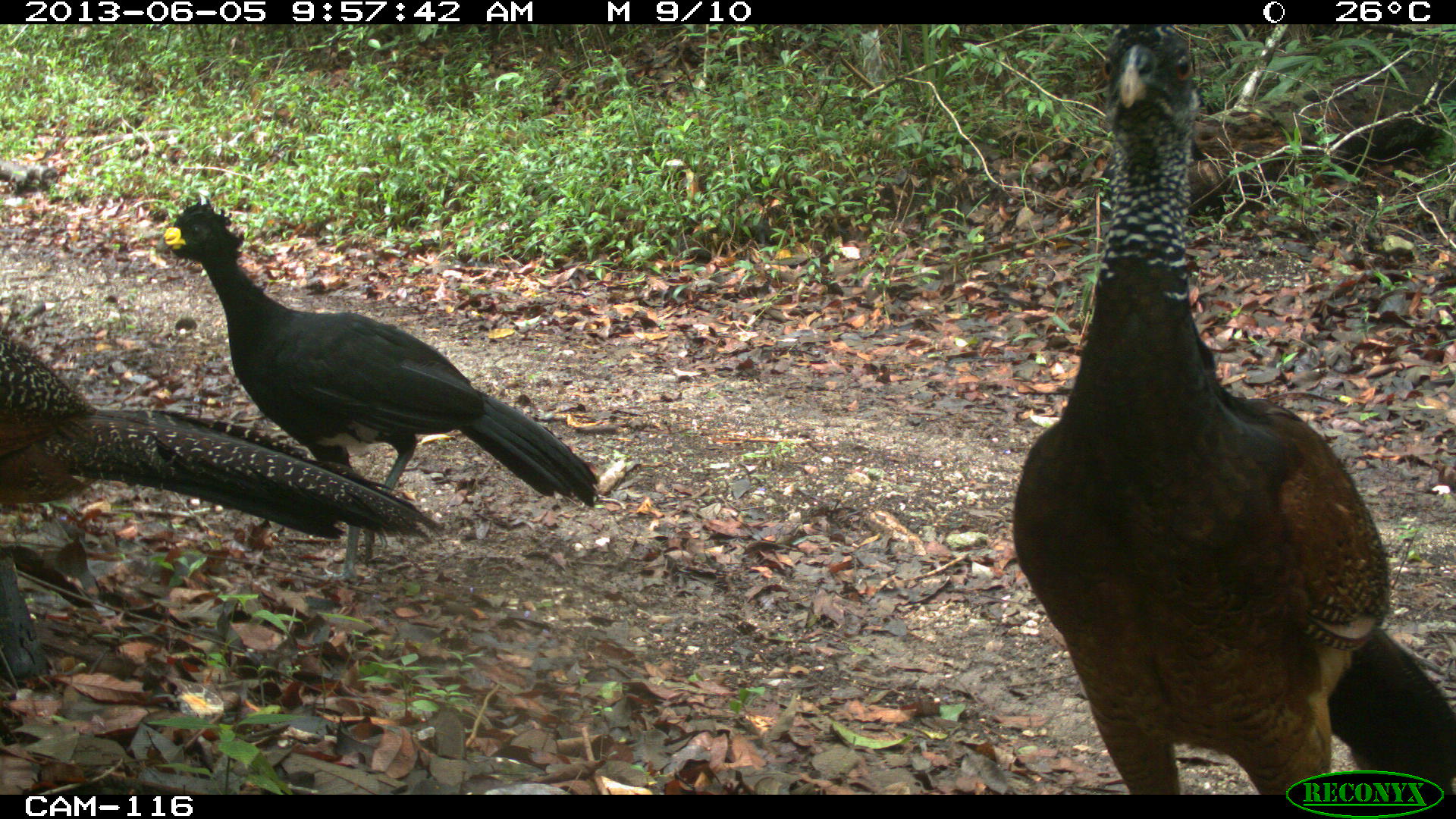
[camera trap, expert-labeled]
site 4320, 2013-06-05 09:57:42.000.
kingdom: Animalia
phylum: Chordata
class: Aves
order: Galliformes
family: Cracidae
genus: Crax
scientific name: Crax rubra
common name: great curassow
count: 3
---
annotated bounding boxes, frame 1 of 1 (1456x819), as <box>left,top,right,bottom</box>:
crax rubra: <box>1009,25,1454,795</box>; <box>153,191,601,587</box>; <box>0,325,447,552</box>